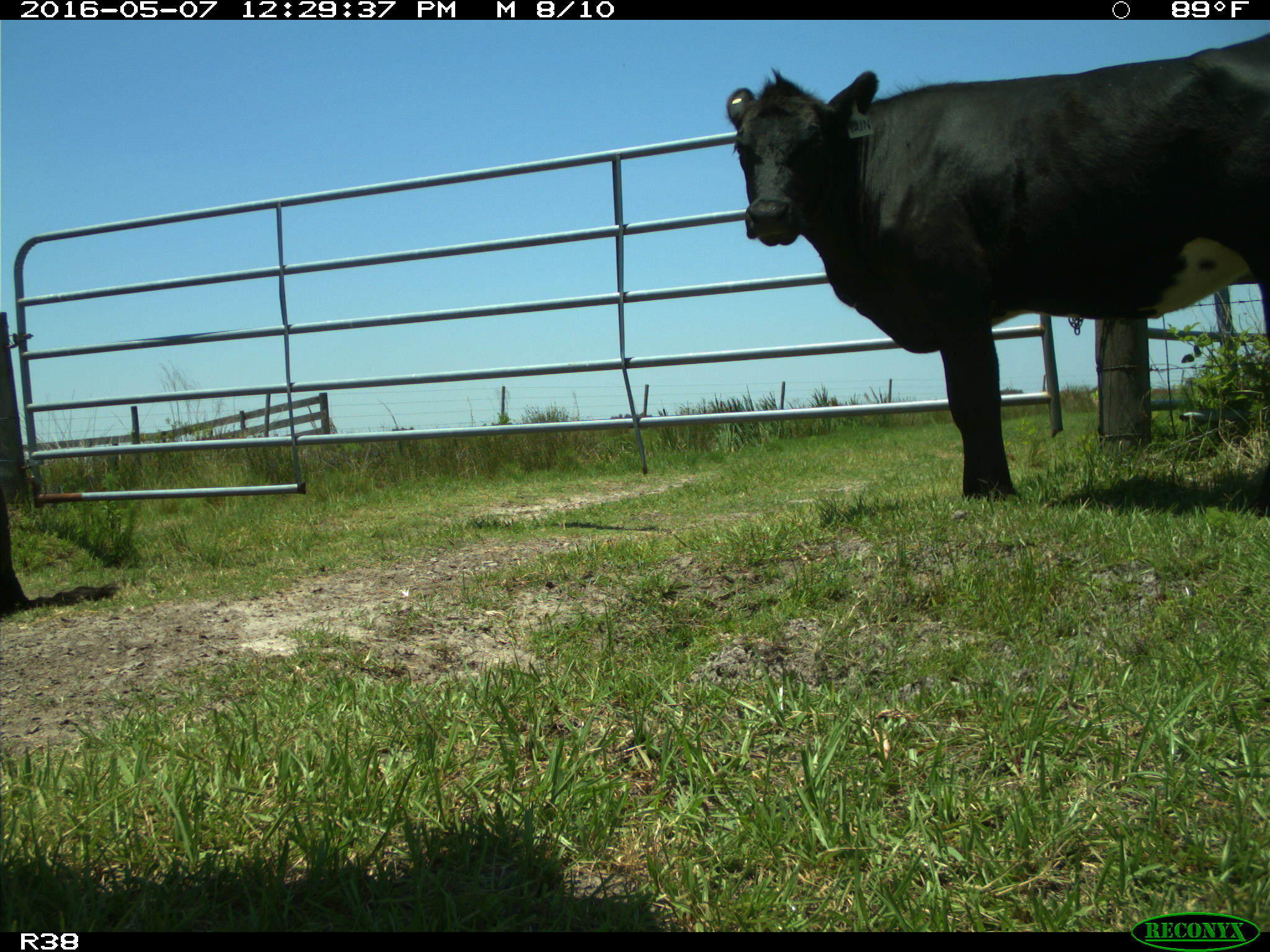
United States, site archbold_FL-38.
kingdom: Animalia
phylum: Chordata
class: Mammalia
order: Artiodactyla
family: Bovidae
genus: Bos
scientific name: Bos taurus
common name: domestic cow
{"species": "Bos taurus (domestic cow)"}